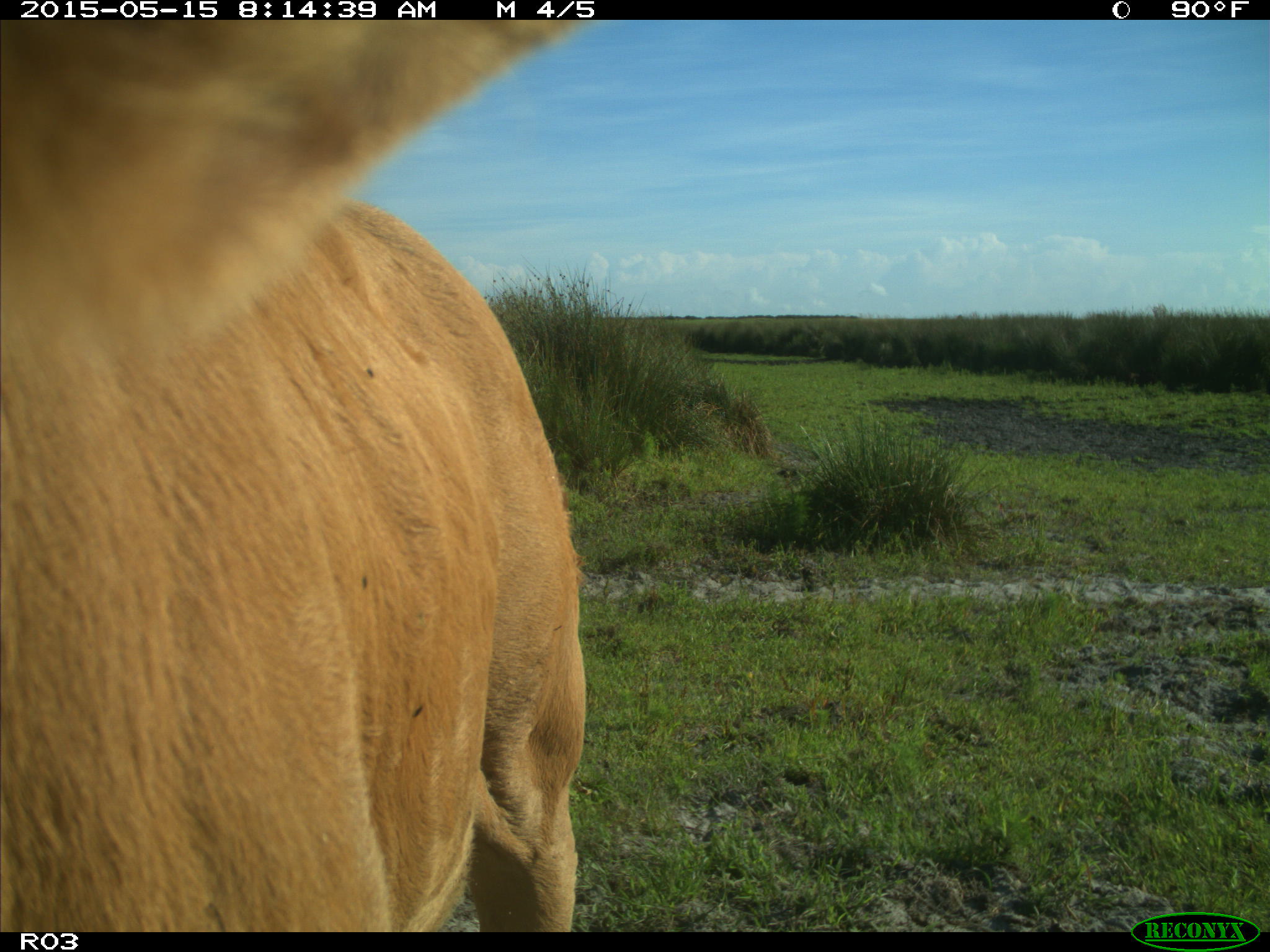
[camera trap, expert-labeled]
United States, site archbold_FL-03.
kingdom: Animalia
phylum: Chordata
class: Mammalia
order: Artiodactyla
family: Bovidae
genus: Bos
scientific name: Bos taurus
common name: domestic cow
Bos taurus (domestic cow).